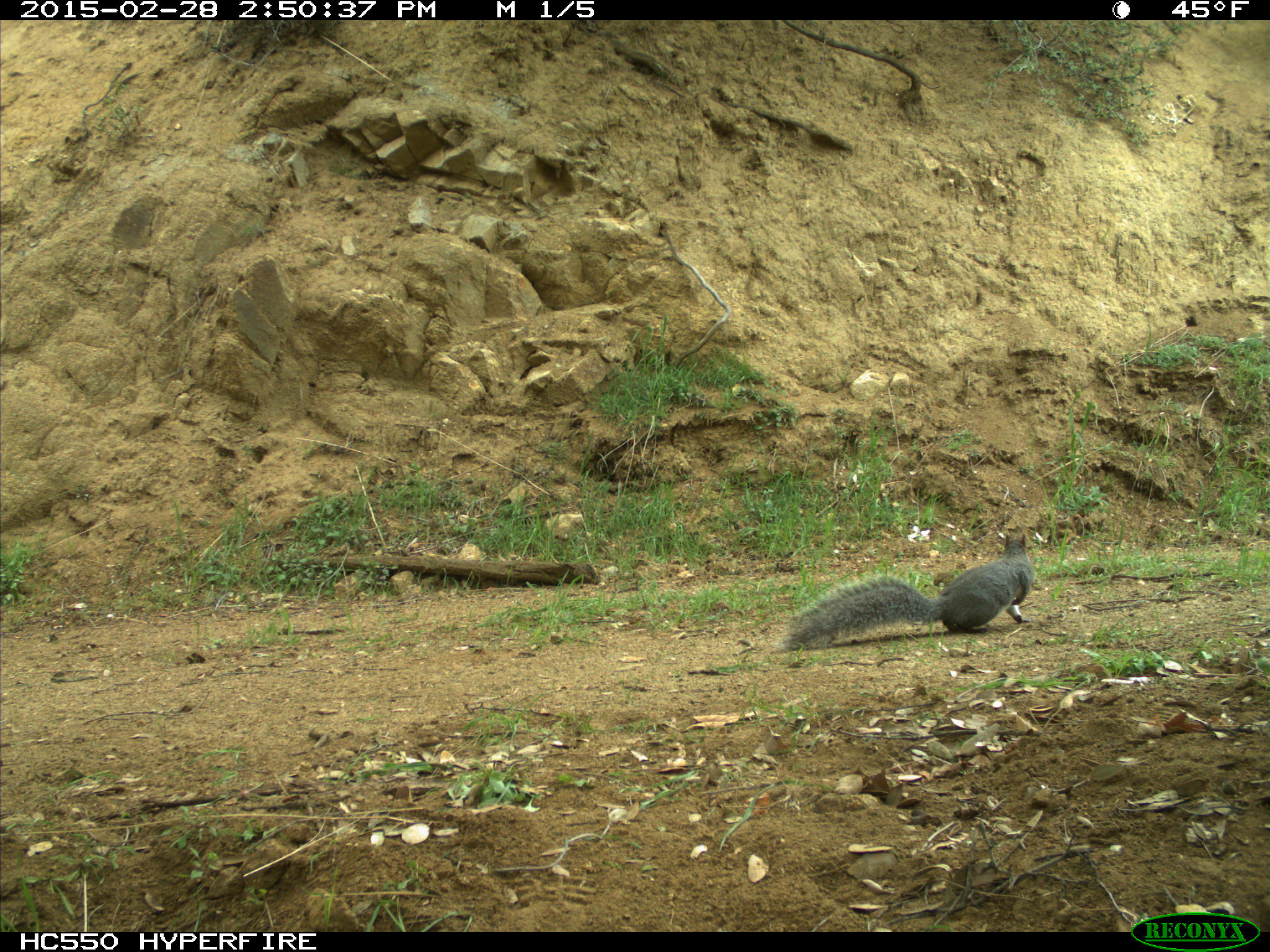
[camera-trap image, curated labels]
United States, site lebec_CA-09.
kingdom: Animalia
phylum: Chordata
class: Mammalia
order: Rodentia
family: Sciuridae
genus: Sciurus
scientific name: Sciurus carolinensis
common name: eastern gray squirrel